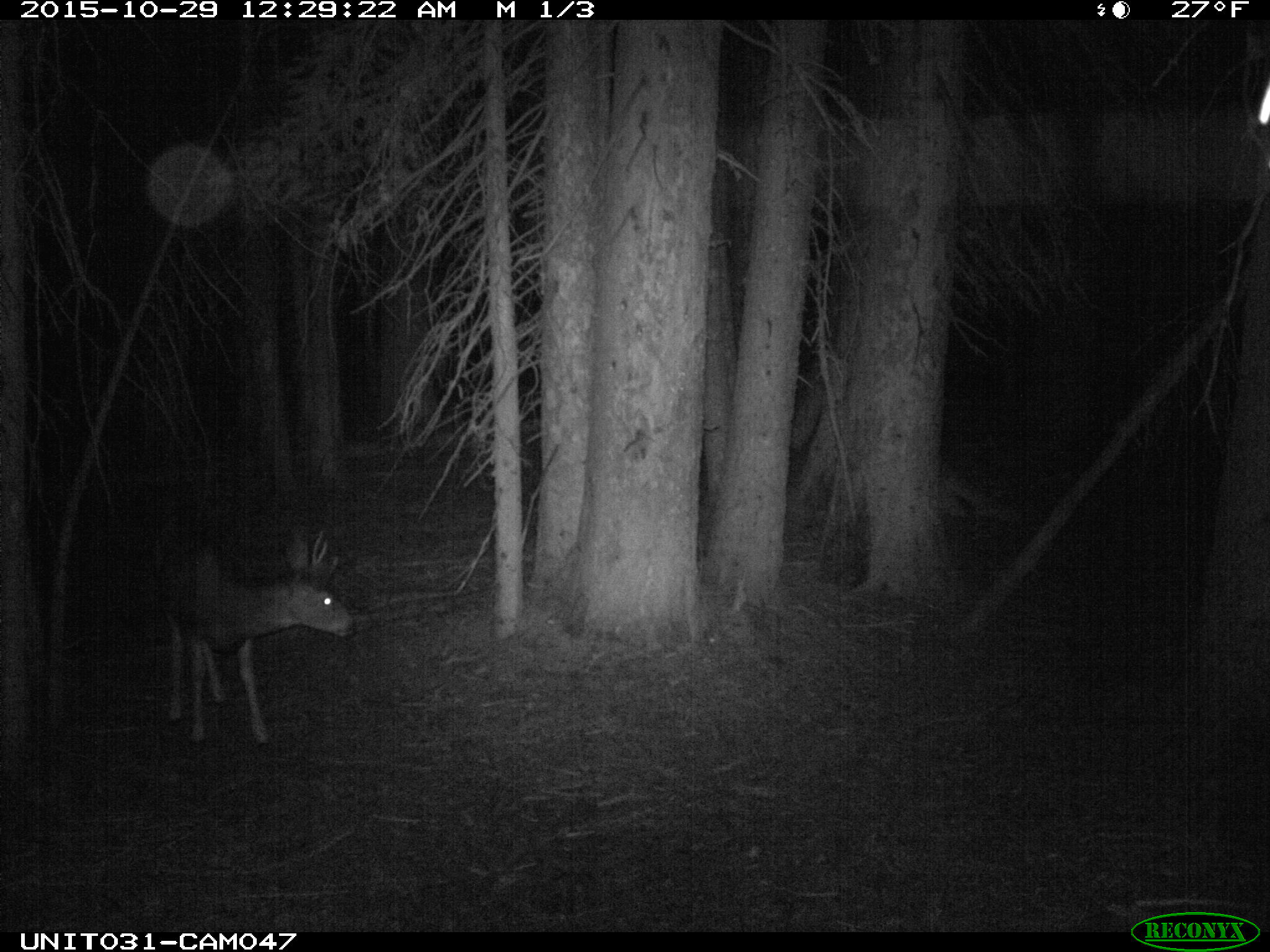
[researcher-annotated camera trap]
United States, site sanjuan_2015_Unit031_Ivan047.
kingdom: Animalia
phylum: Chordata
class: Mammalia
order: Artiodactyla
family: Cervidae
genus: Odocoileus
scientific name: Odocoileus hemionus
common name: mule deer